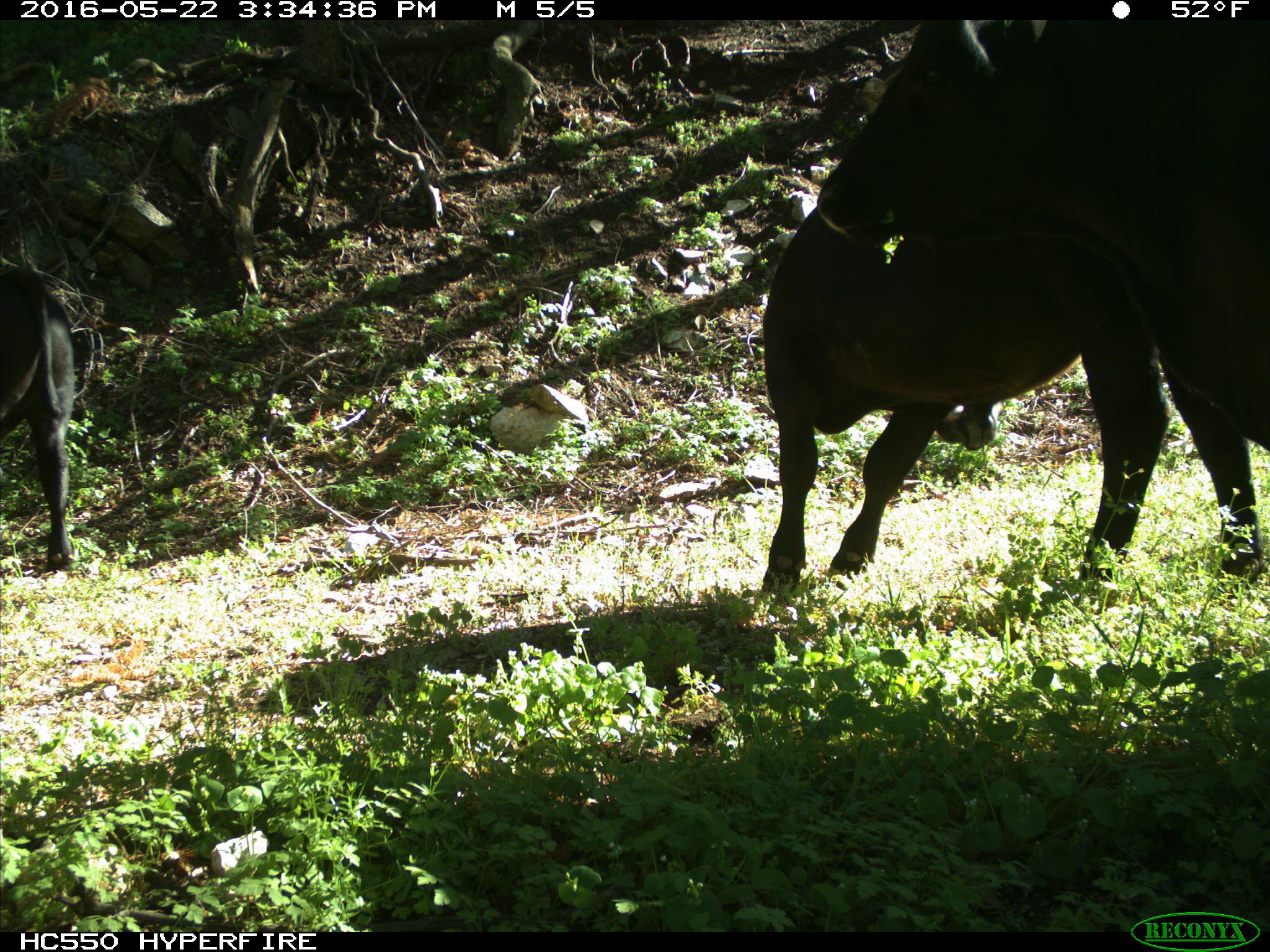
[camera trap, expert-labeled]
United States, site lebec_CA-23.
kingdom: Animalia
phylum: Chordata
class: Mammalia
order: Artiodactyla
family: Bovidae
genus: Bos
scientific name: Bos taurus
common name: domestic cow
Bos taurus (domestic cow).